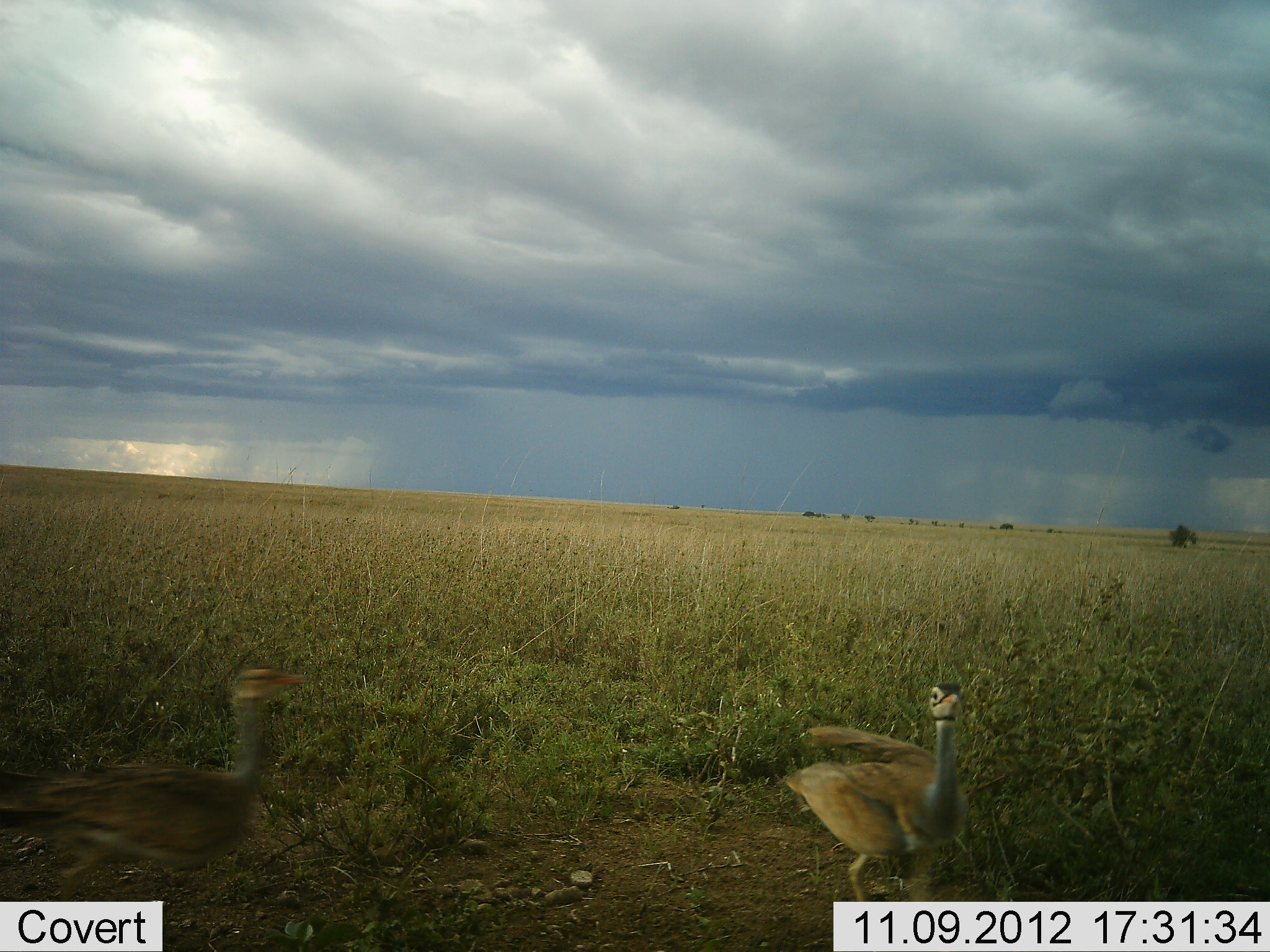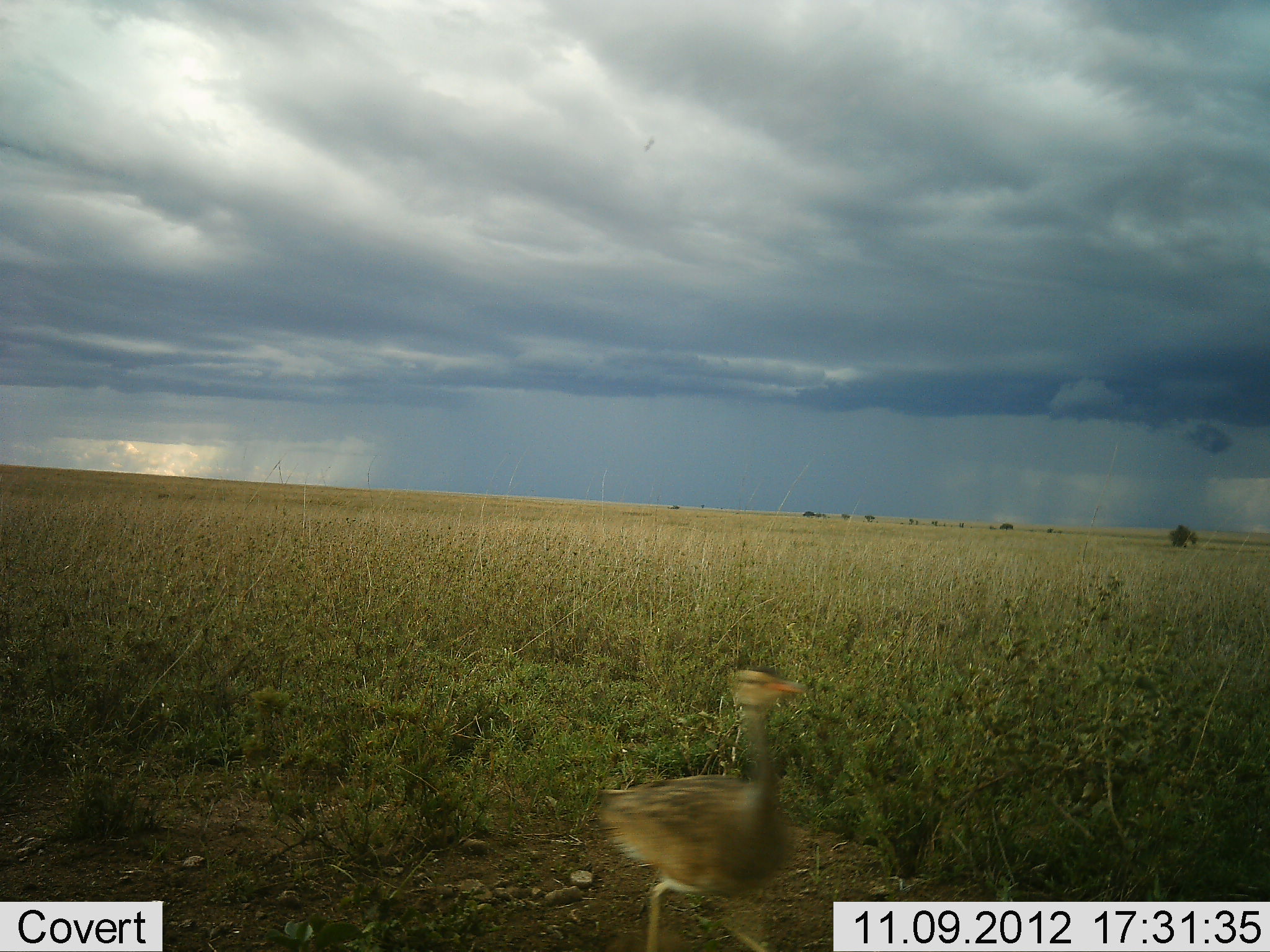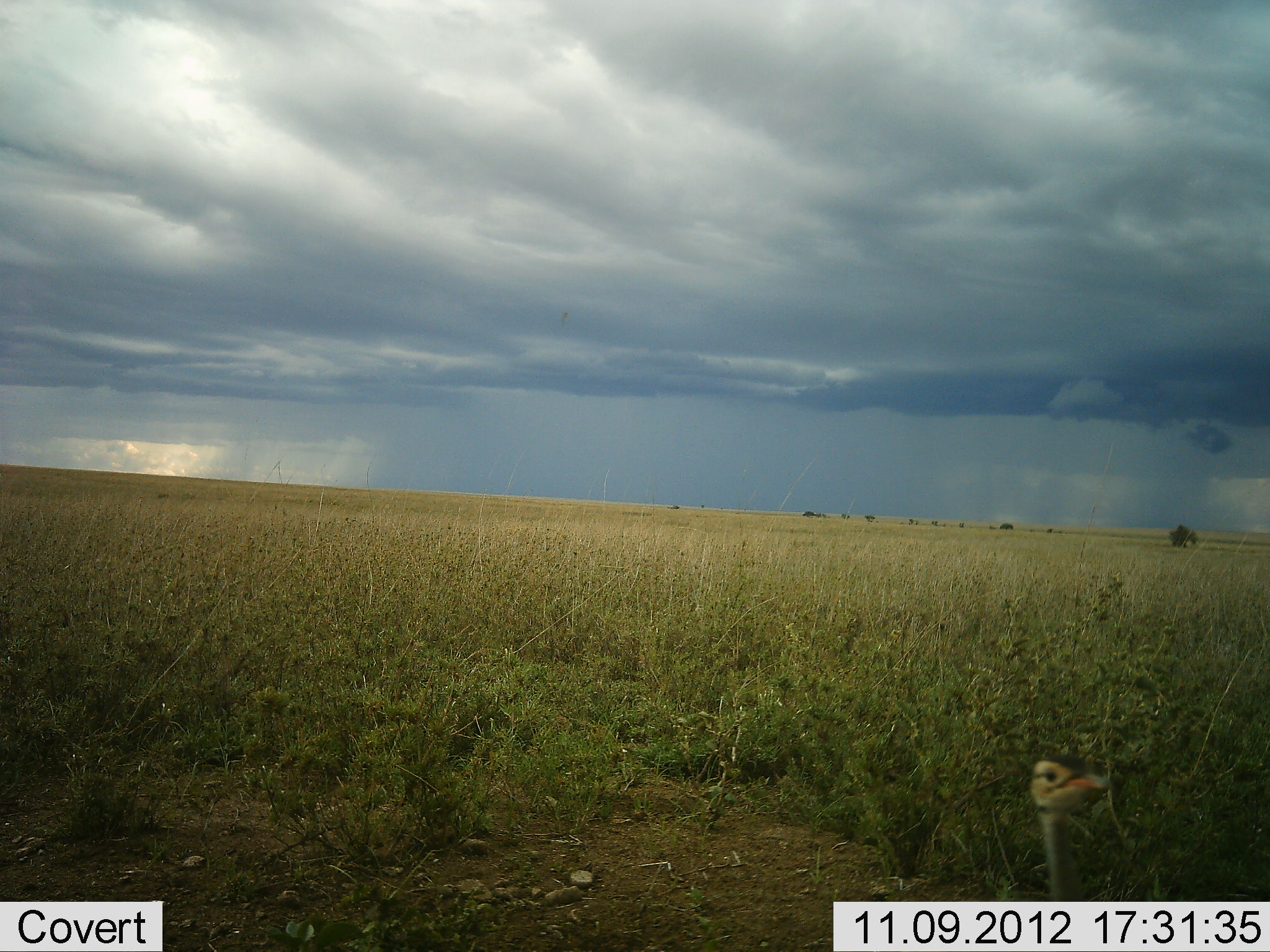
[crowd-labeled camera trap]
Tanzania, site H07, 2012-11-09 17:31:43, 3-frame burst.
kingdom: Animalia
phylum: Chordata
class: Aves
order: Otidiformes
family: Otididae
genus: Ardeotis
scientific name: Ardeotis kori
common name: kori bustard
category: koribustard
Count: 2.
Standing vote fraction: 0%.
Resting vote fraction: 0%.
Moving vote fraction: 100%.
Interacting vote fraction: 0%.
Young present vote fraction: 30%.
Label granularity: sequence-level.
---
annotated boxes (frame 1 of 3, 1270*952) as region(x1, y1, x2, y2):
animal: region(0, 667, 311, 902); region(784, 682, 968, 902)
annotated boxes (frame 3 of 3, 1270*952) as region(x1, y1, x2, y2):
animal: region(1030, 752, 1112, 902)